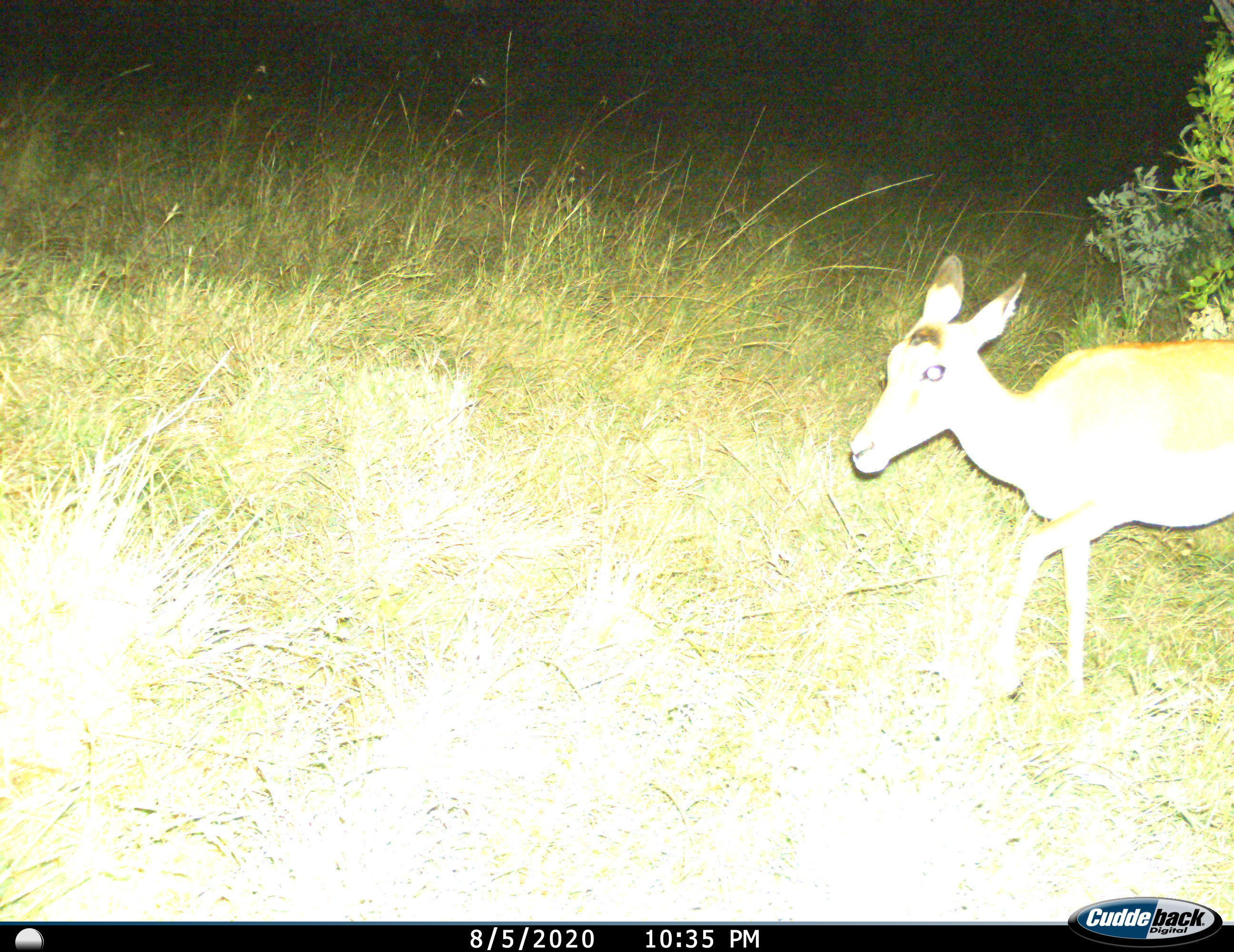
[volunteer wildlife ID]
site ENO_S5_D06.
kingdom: Animalia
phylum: Chordata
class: Mammalia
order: Artiodactyla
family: Bovidae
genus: Aepyceros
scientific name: Aepyceros melampus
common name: impala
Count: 1.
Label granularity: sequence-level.